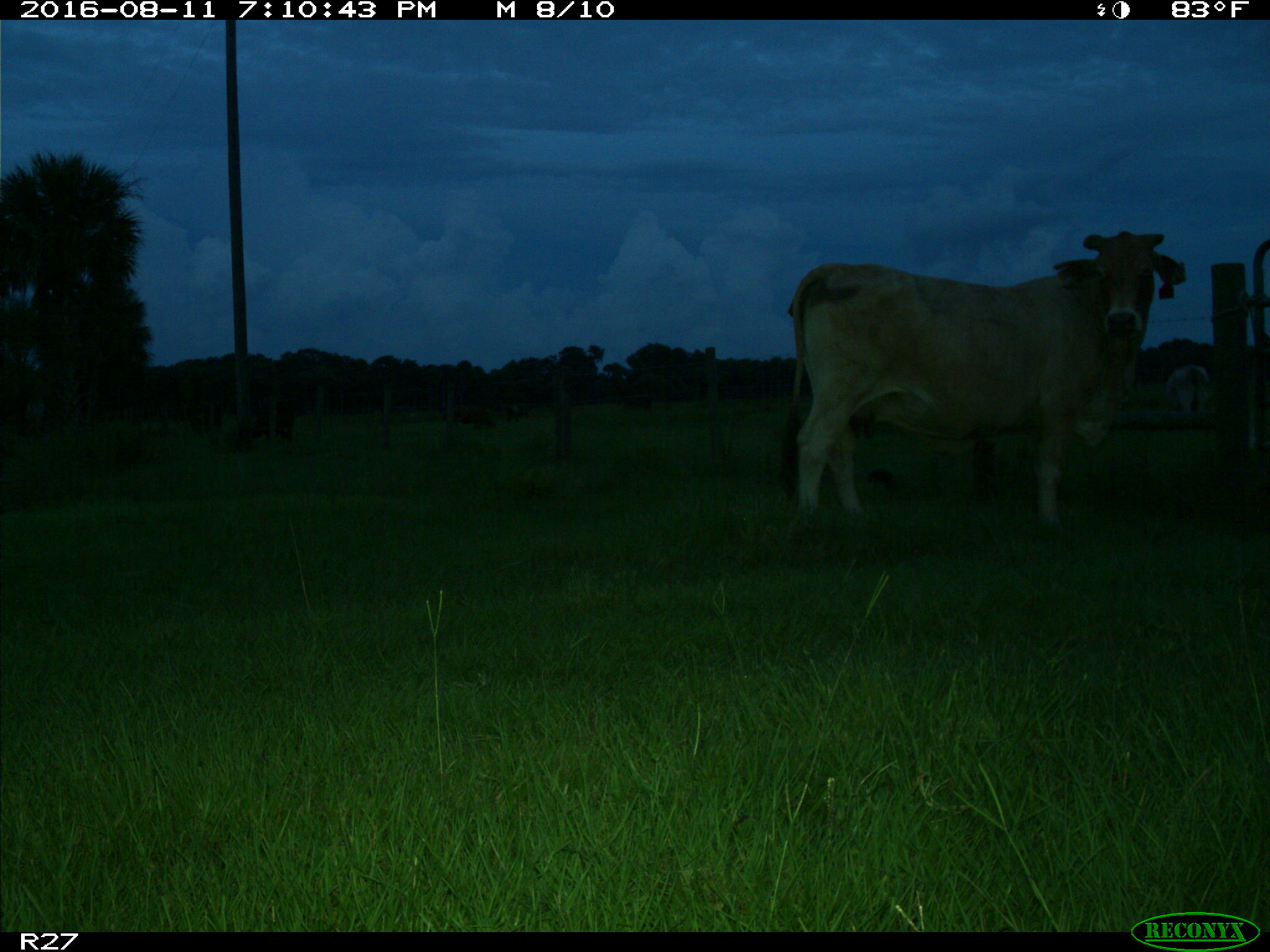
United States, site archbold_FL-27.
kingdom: Animalia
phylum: Chordata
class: Mammalia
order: Artiodactyla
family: Bovidae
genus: Bos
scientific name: Bos taurus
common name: domestic cow